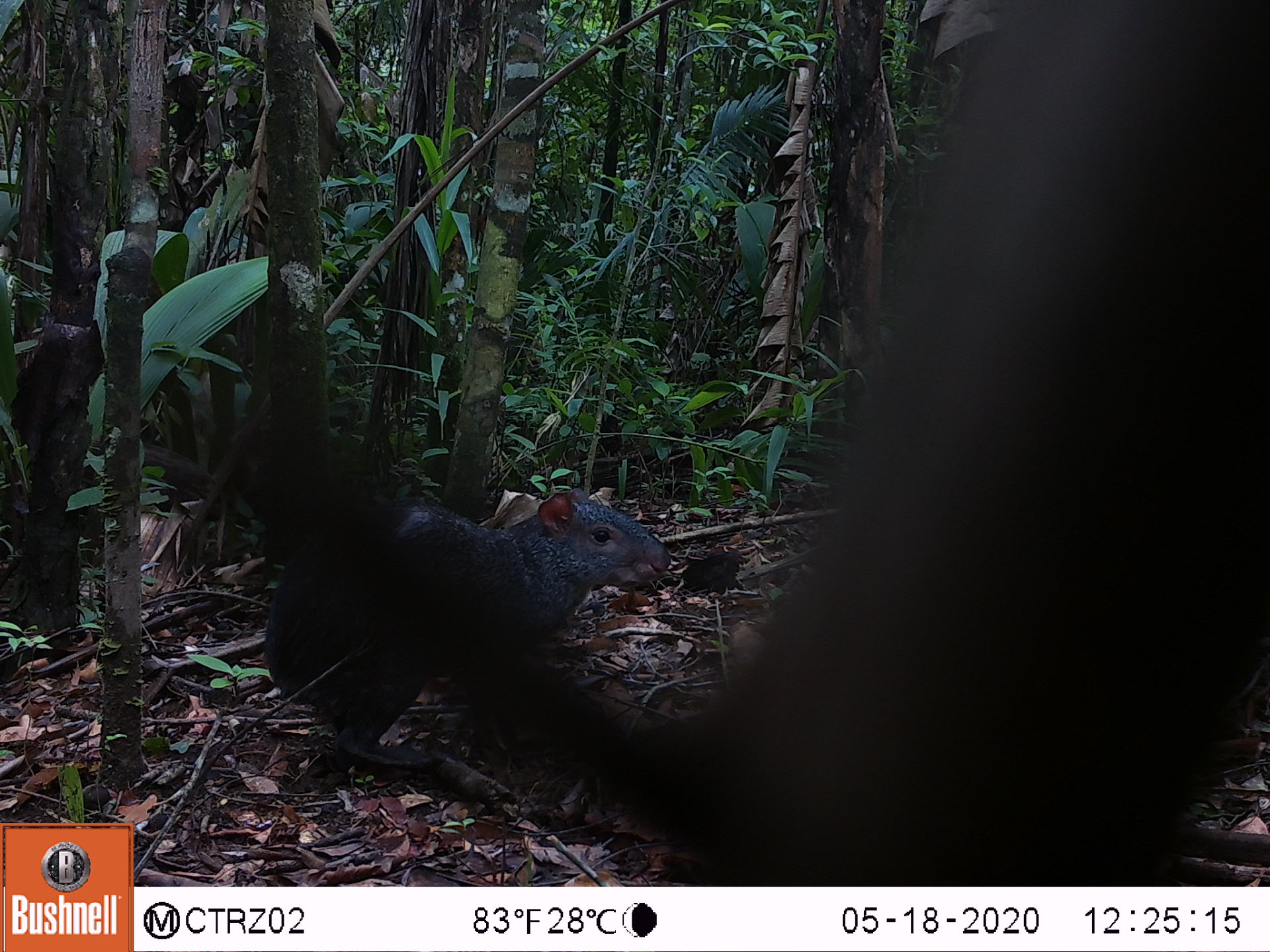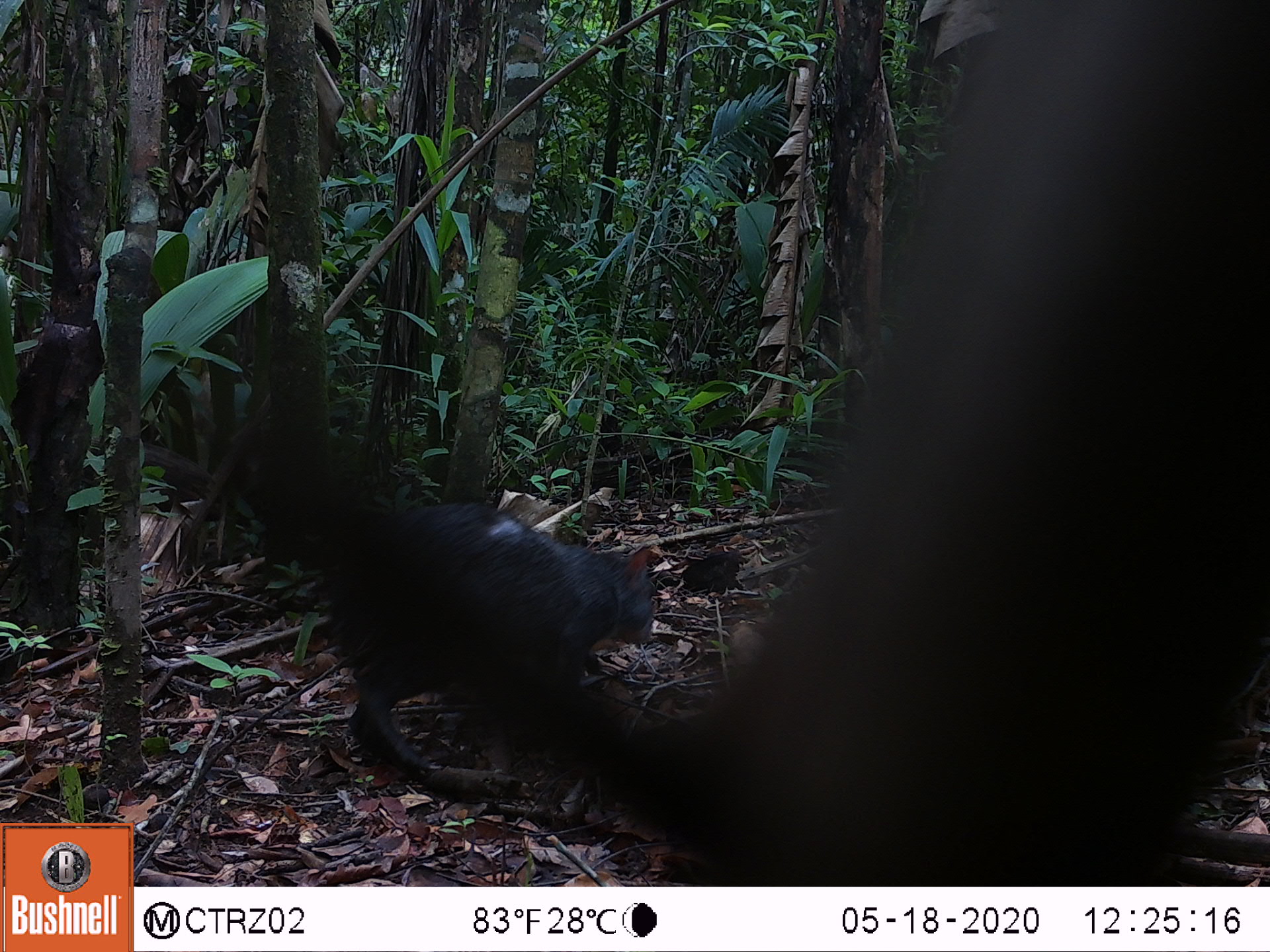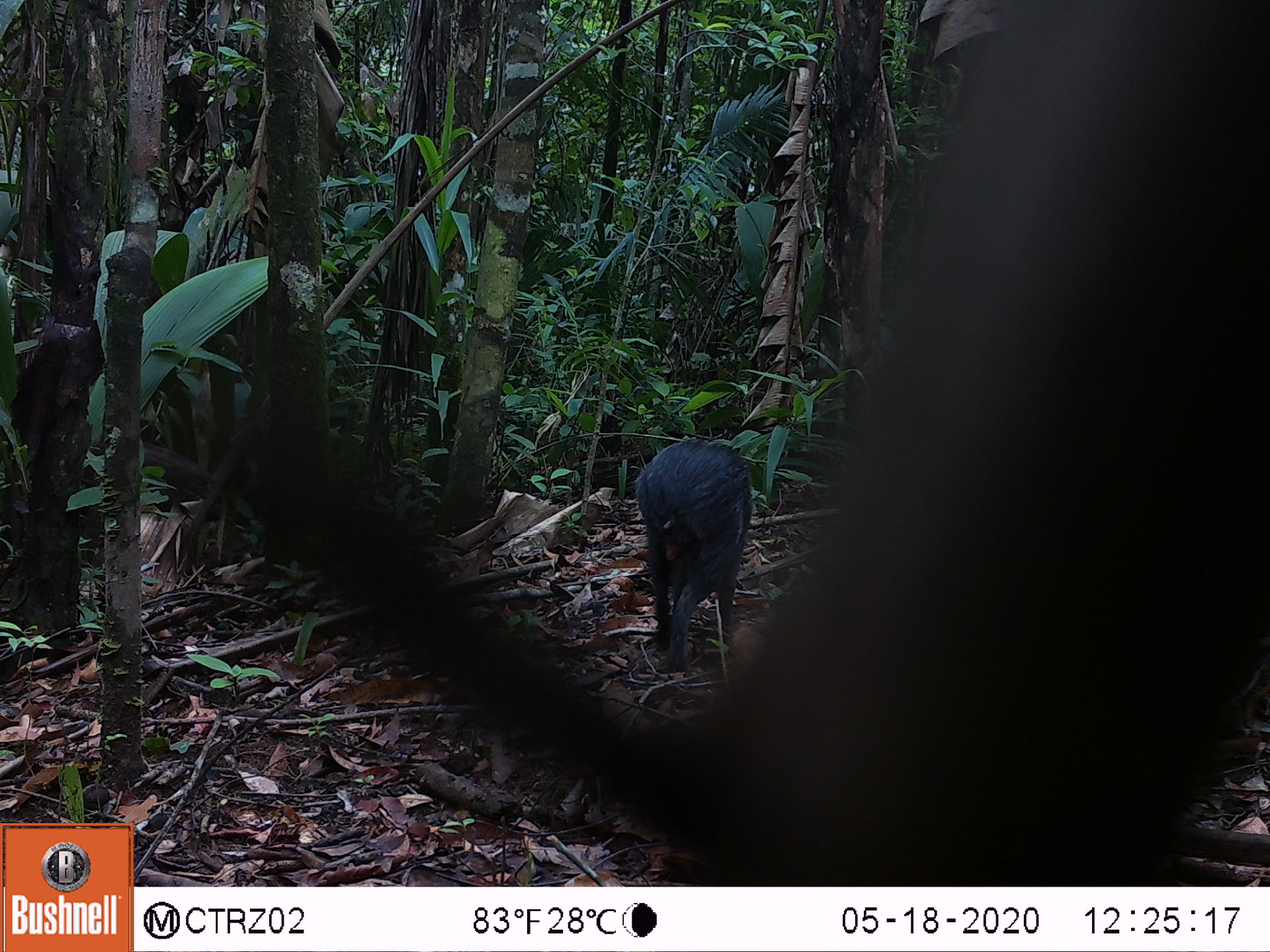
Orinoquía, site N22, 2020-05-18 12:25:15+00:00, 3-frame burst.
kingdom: Animalia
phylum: Chordata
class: Mammalia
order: Rodentia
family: Dasyproctidae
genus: Dasyprocta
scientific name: Dasyprocta fuliginosa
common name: black agouti